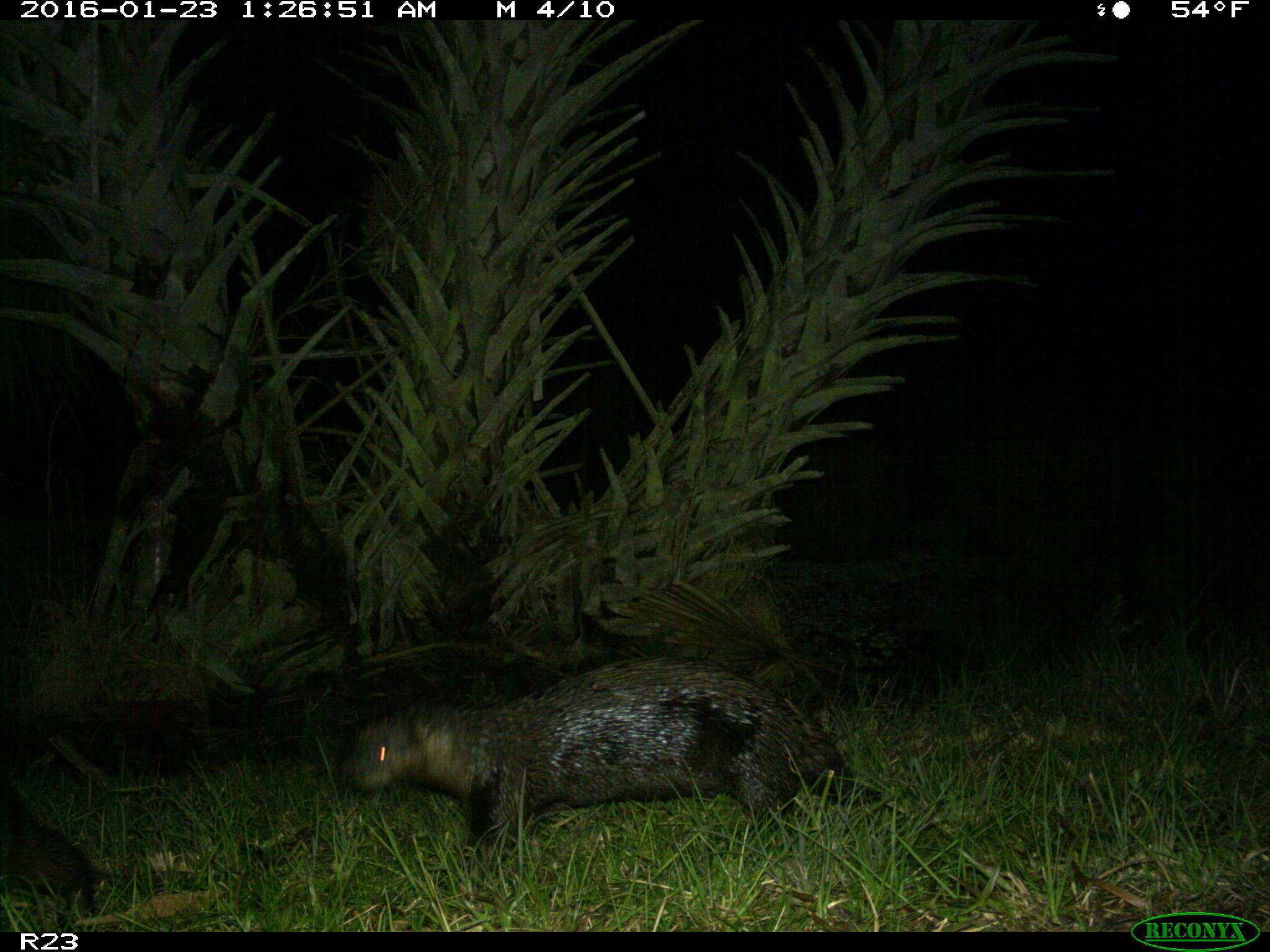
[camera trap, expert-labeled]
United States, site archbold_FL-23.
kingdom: Animalia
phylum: Chordata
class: Mammalia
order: Carnivora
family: Mustelidae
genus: Lontra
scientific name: Lontra canadensis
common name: north american river otter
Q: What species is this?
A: Lontra canadensis (north american river otter).